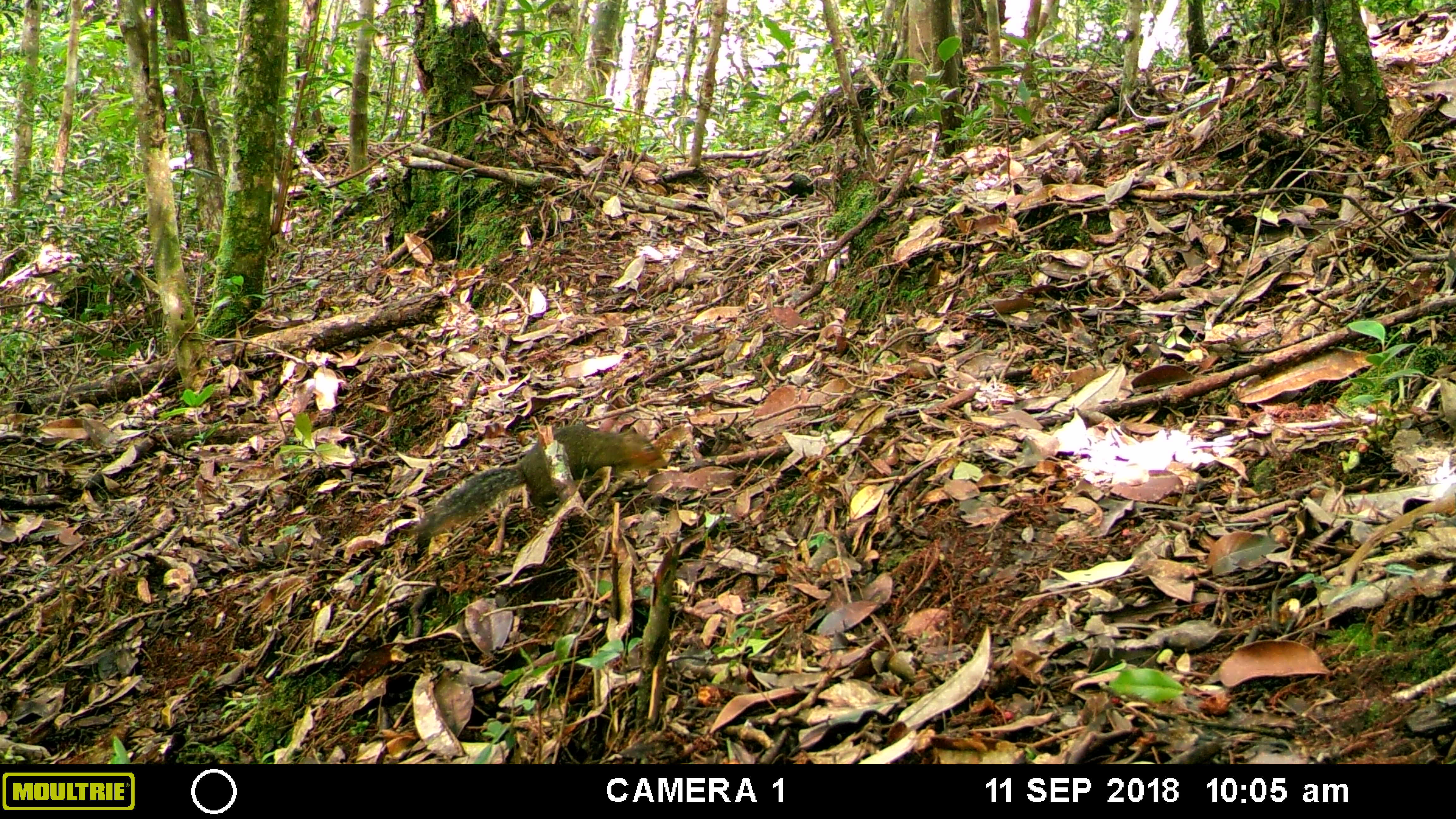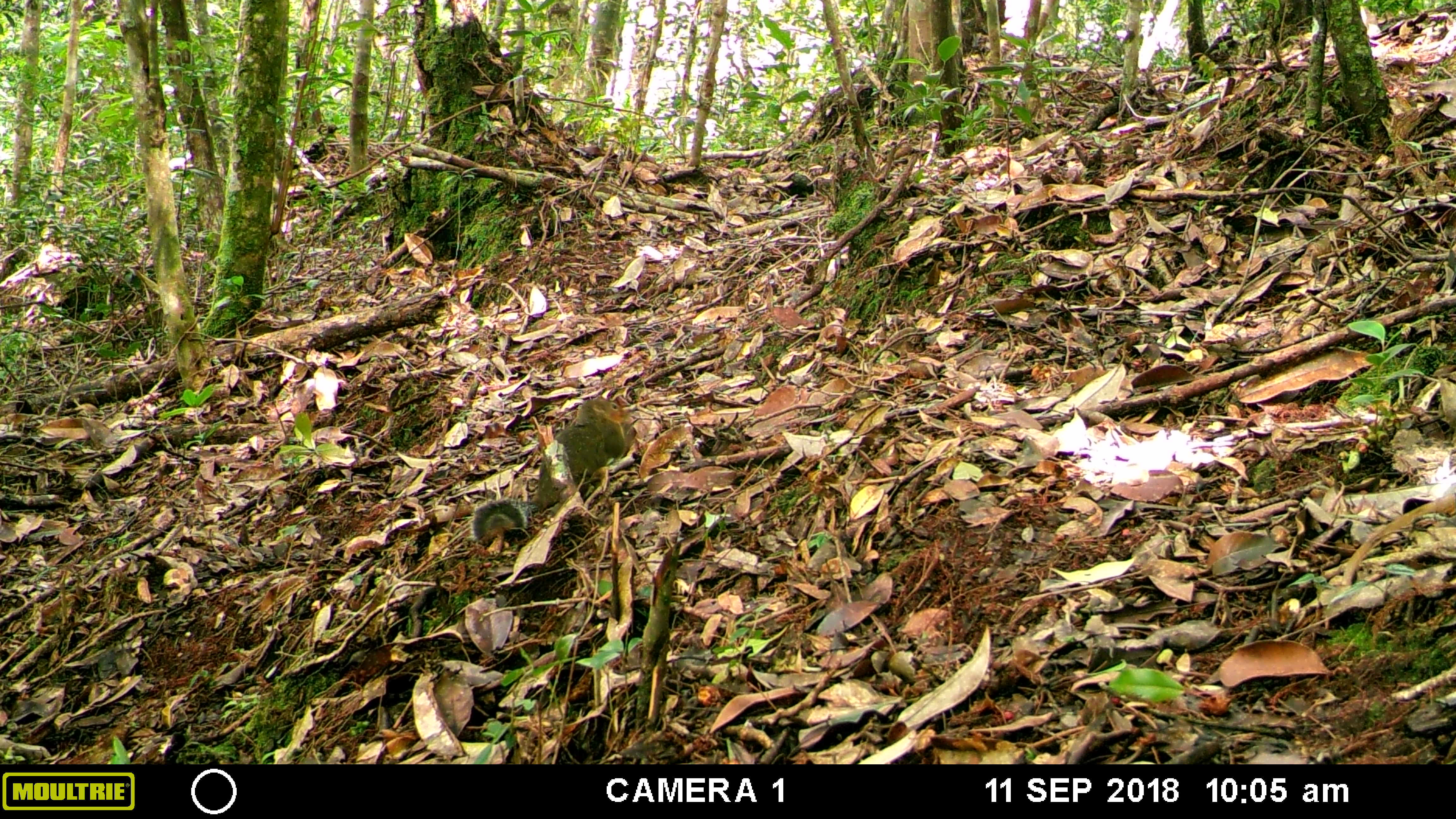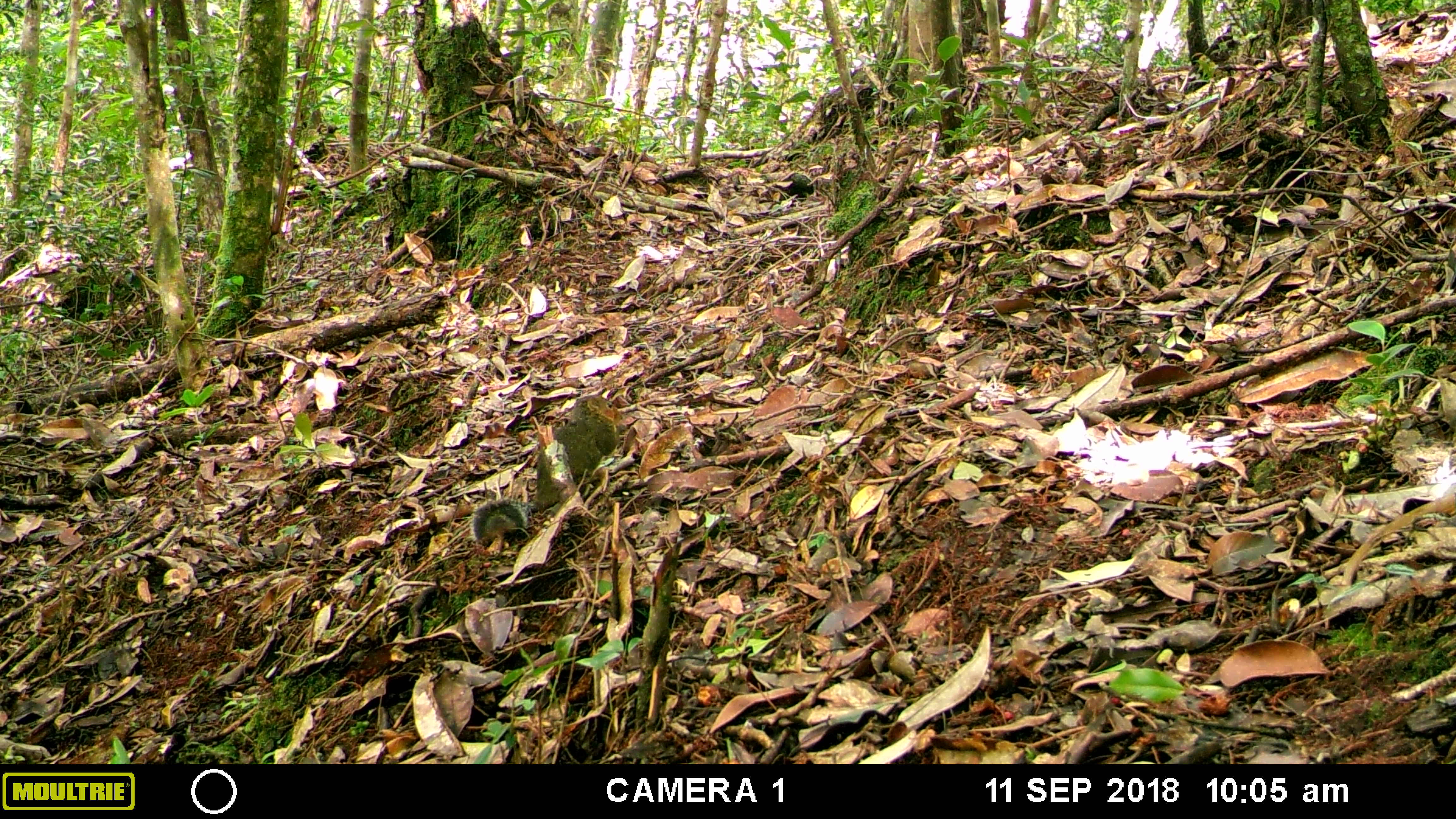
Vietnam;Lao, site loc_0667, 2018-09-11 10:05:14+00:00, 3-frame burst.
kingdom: Animalia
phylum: Chordata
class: Mammalia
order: Rodentia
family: Sciuridae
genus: Dremomys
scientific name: Dremomys rufigenis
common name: red-cheeked squirrel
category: red cheeked squirrel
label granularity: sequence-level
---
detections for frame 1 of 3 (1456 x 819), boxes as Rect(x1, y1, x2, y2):
red cheeked squirrel: Rect(409, 423, 668, 535)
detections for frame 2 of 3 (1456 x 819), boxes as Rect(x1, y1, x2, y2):
red cheeked squirrel: Rect(467, 395, 636, 539)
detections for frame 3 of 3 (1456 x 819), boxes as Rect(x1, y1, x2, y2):
red cheeked squirrel: Rect(469, 395, 627, 543)